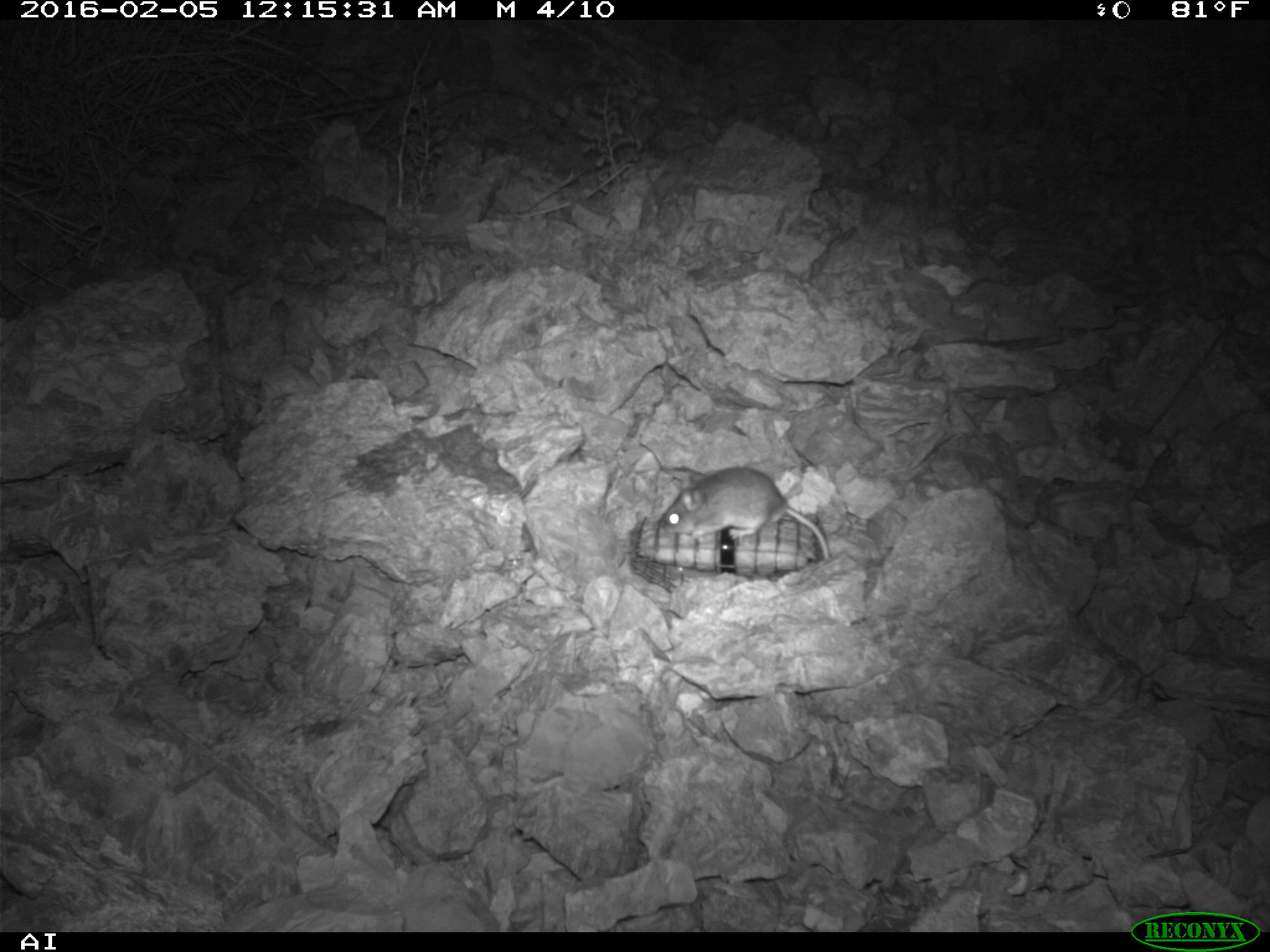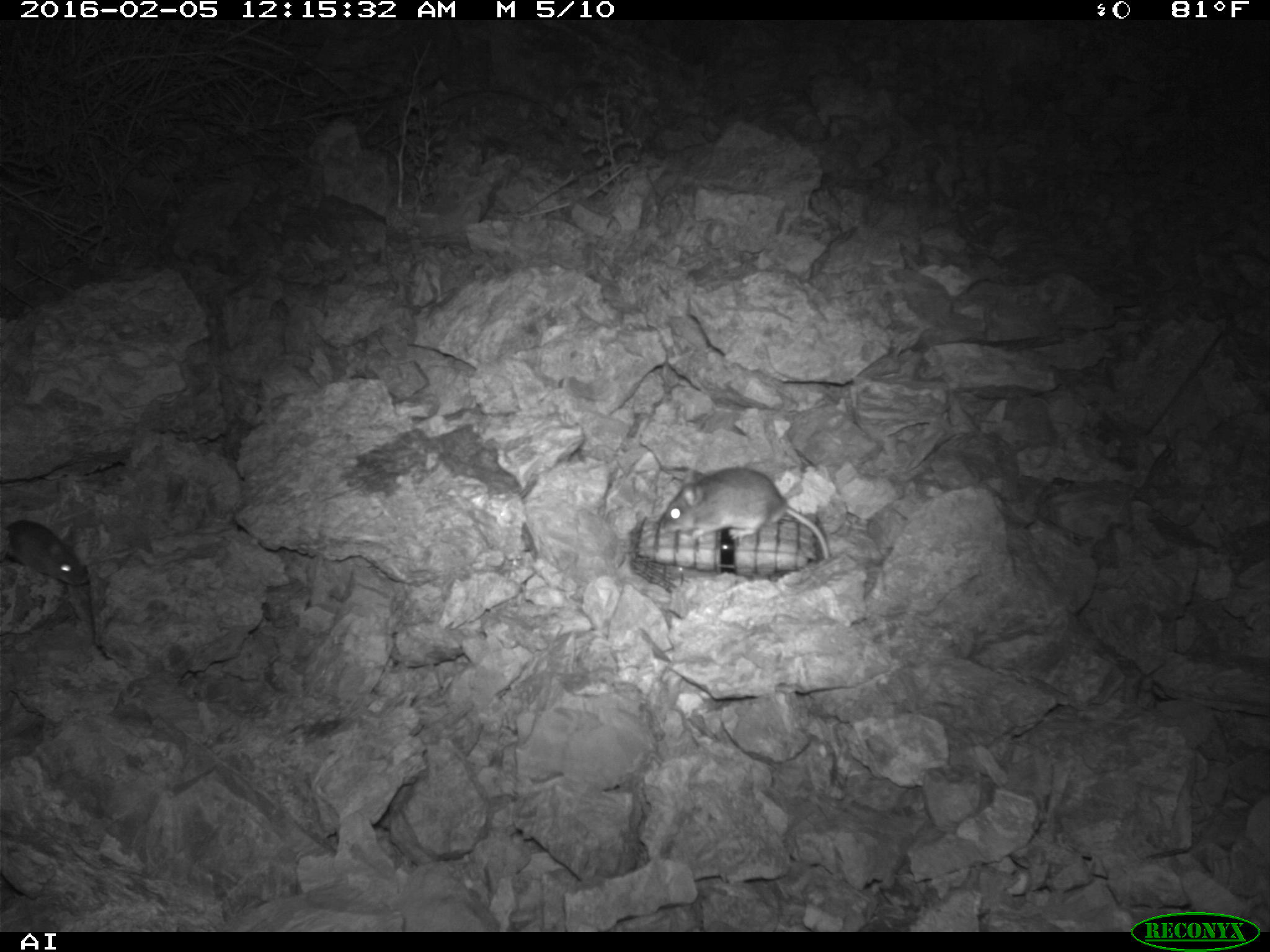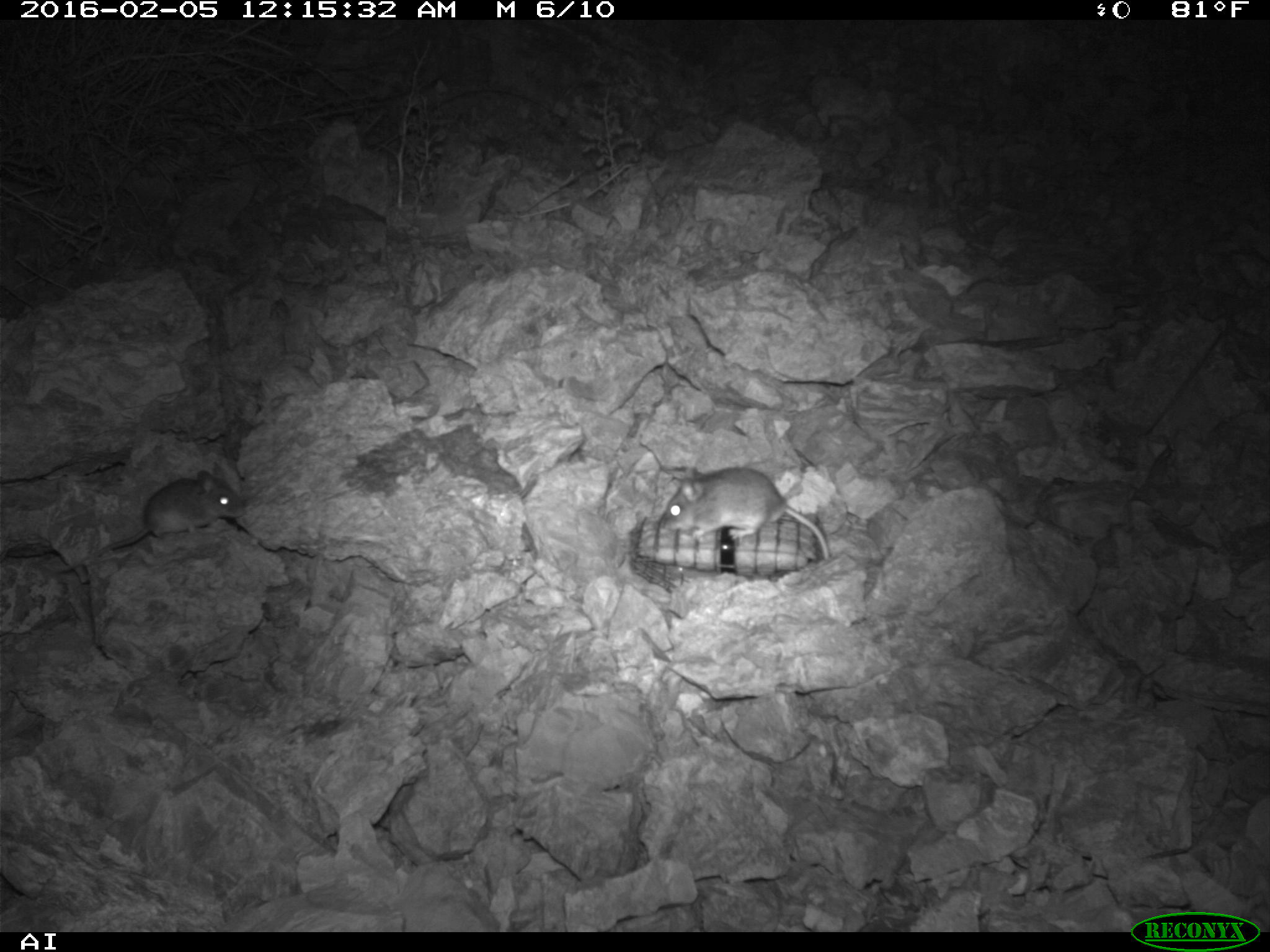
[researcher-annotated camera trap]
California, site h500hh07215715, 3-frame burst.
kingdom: Animalia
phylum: Chordata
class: Mammalia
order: Rodentia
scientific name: Rodentia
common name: rodent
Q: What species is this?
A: Rodent (Rodentia).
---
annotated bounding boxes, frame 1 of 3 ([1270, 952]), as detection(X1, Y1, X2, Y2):
rodent: detection(659, 467, 830, 560)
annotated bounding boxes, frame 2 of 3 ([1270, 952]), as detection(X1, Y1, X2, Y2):
rodent: detection(655, 465, 829, 561); detection(0, 519, 90, 587)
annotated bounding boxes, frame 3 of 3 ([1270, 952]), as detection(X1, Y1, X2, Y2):
rodent: detection(54, 461, 245, 575); detection(660, 466, 830, 560)